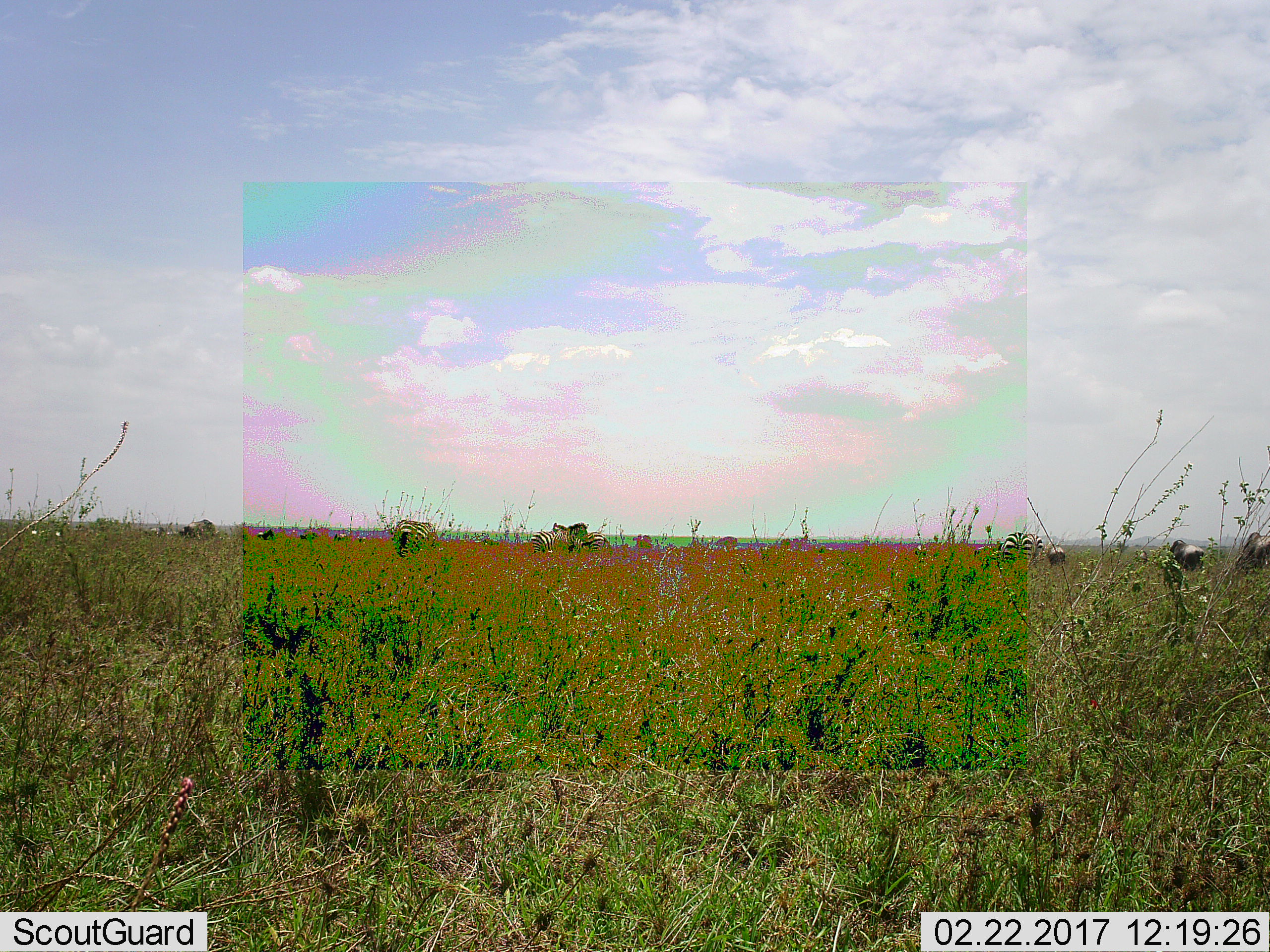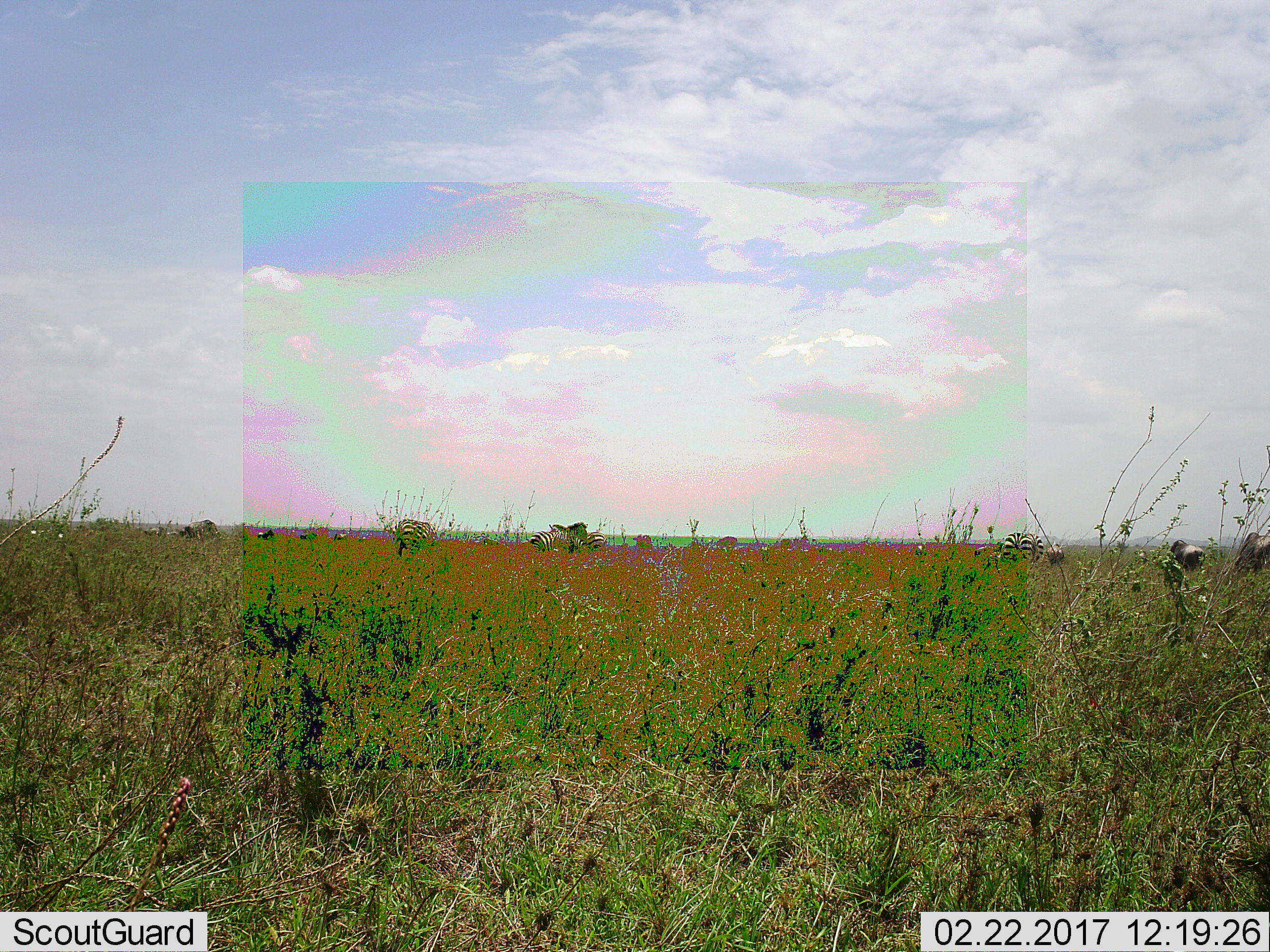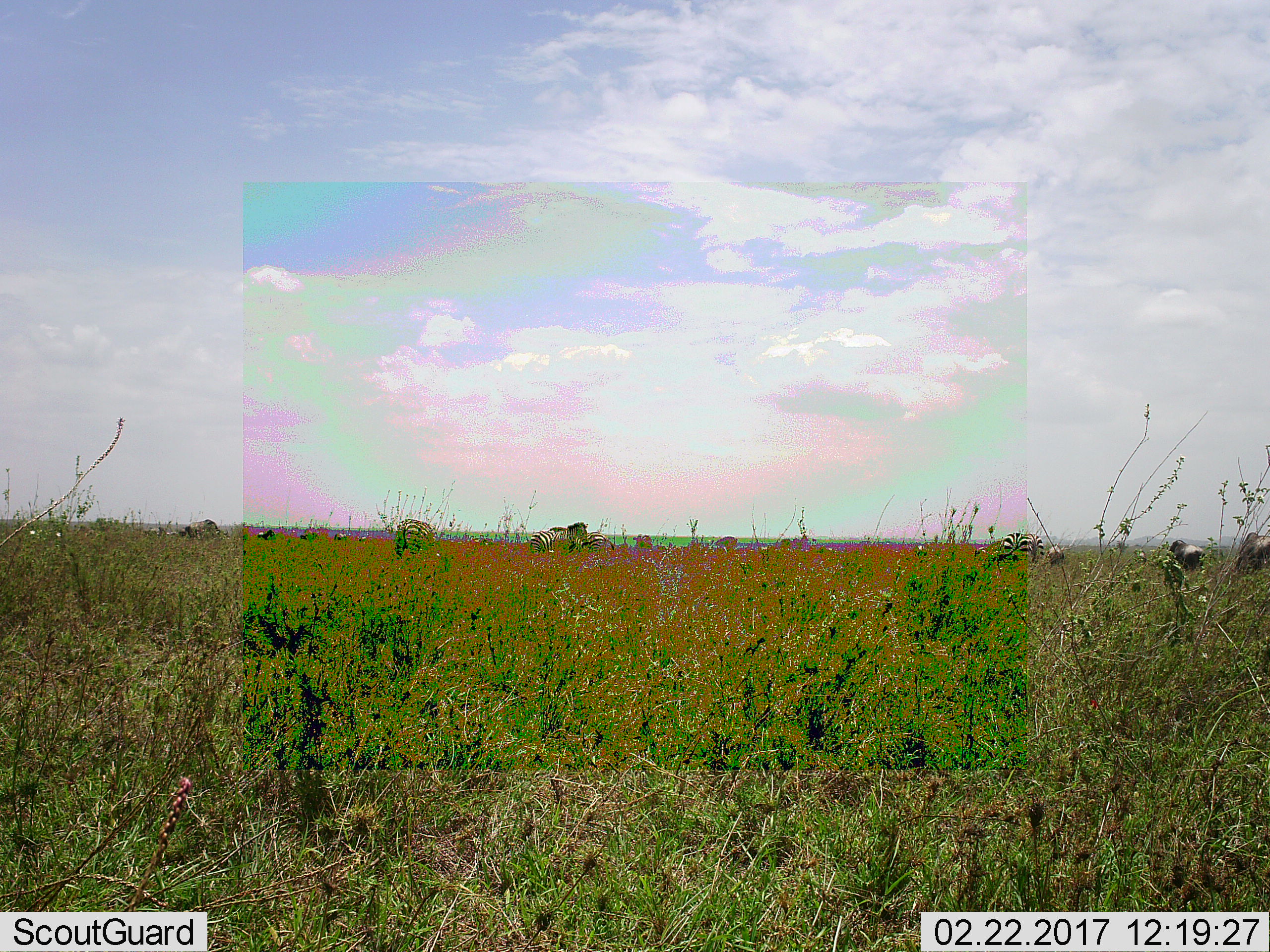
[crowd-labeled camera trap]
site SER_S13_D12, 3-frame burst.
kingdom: Animalia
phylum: Chordata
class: Mammalia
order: Artiodactyla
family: Bovidae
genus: Connochaetes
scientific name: Connochaetes taurinus taurinus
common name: blue wildebeest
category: wildebeestblue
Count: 7.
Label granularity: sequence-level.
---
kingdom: Animalia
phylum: Chordata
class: Mammalia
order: Perissodactyla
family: Equidae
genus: Equus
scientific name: Equus quagga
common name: plains zebra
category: zebraplains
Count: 8.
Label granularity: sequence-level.